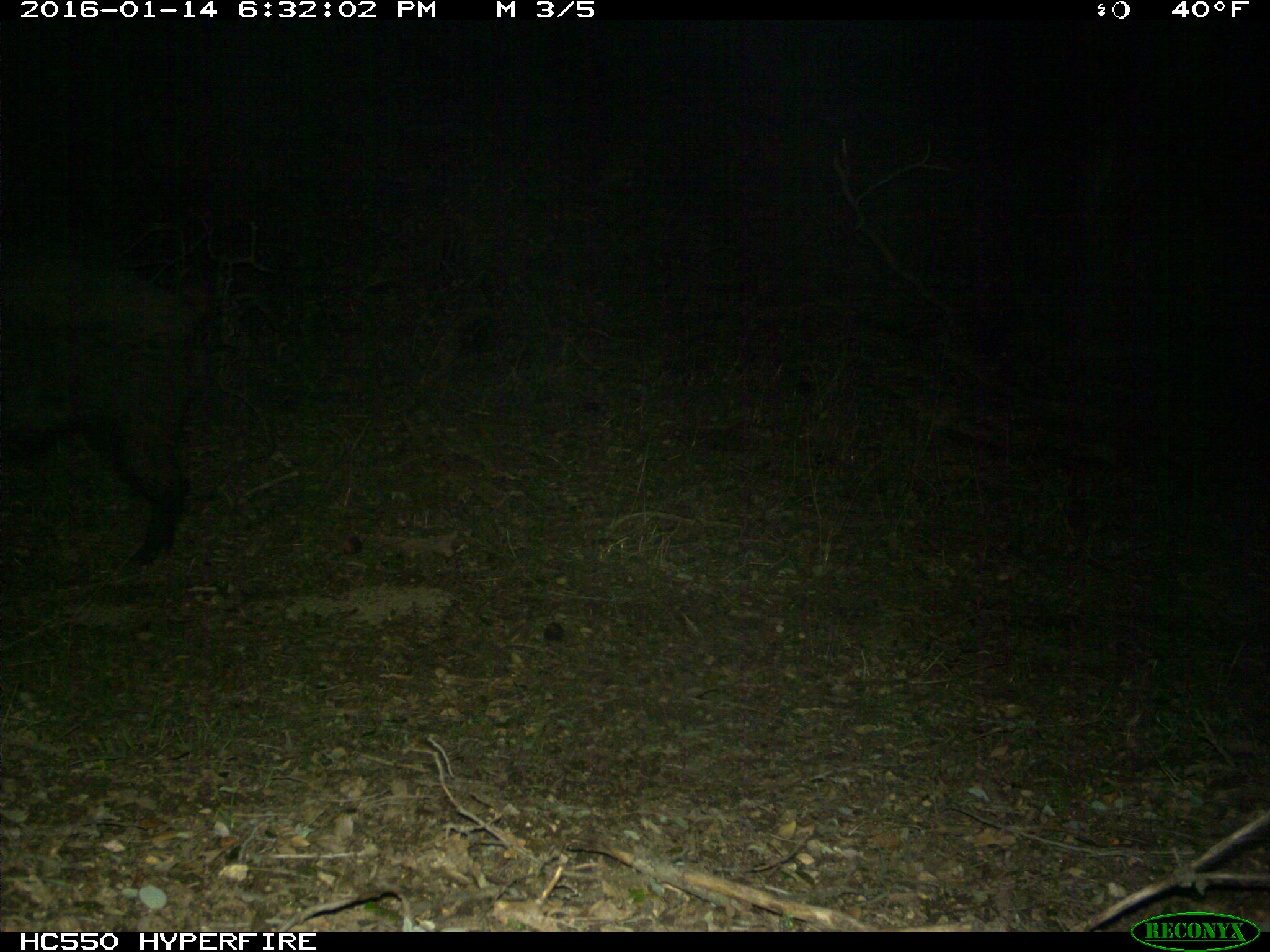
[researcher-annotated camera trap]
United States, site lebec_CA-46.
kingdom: Animalia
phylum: Chordata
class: Mammalia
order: Artiodactyla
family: Suidae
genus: Sus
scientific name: Sus scrofa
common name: wild boar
Sus scrofa (wild boar).